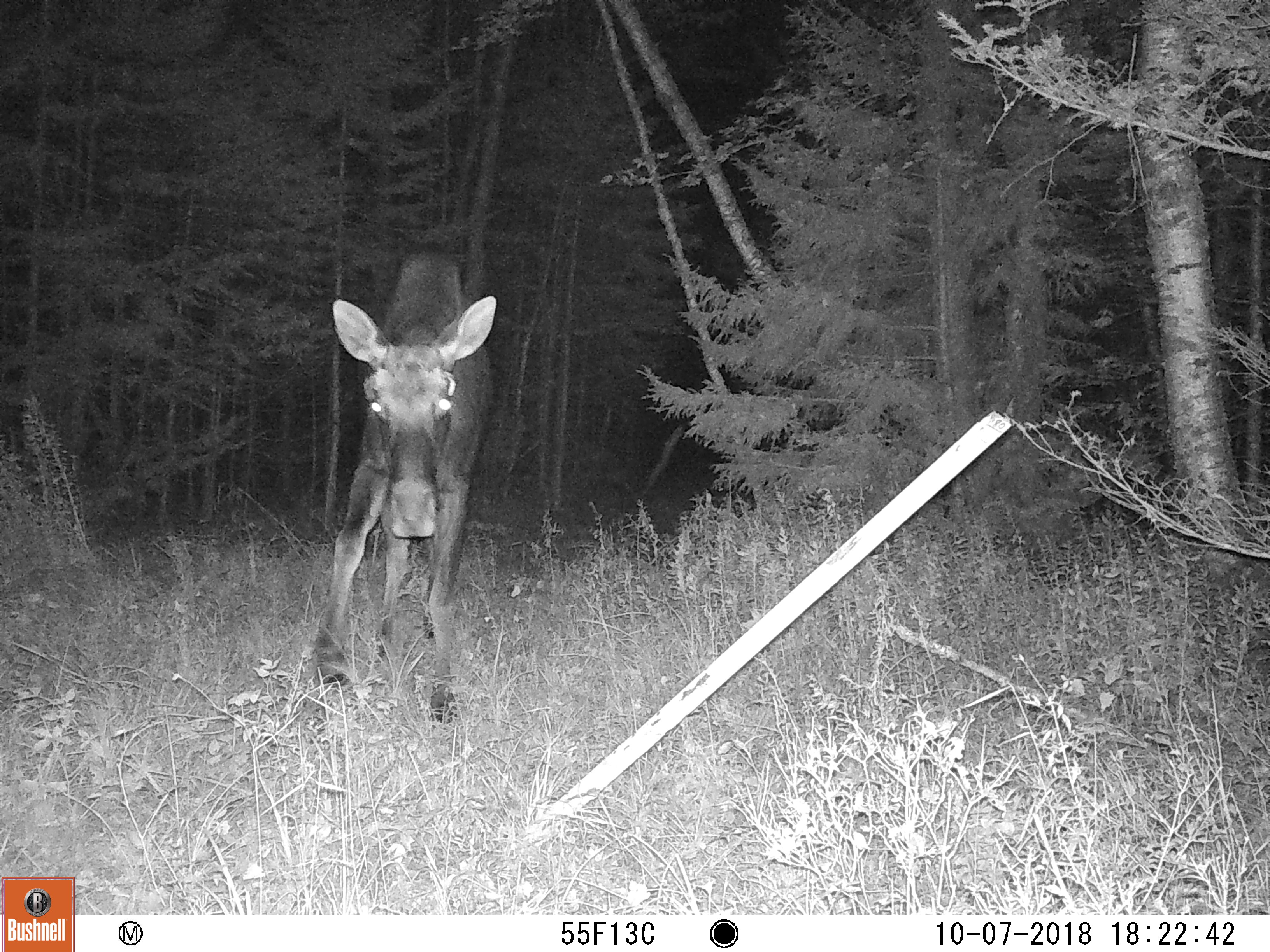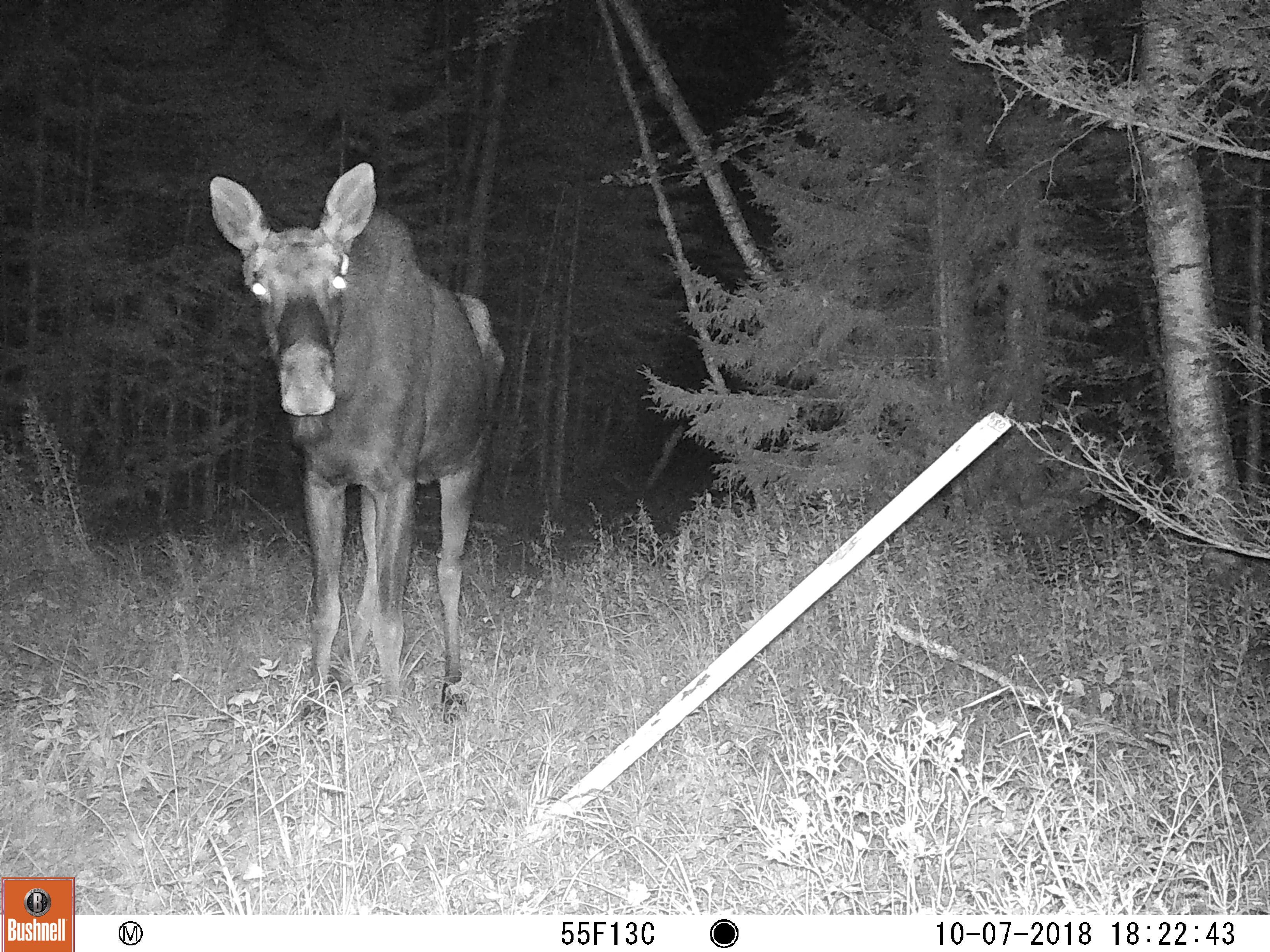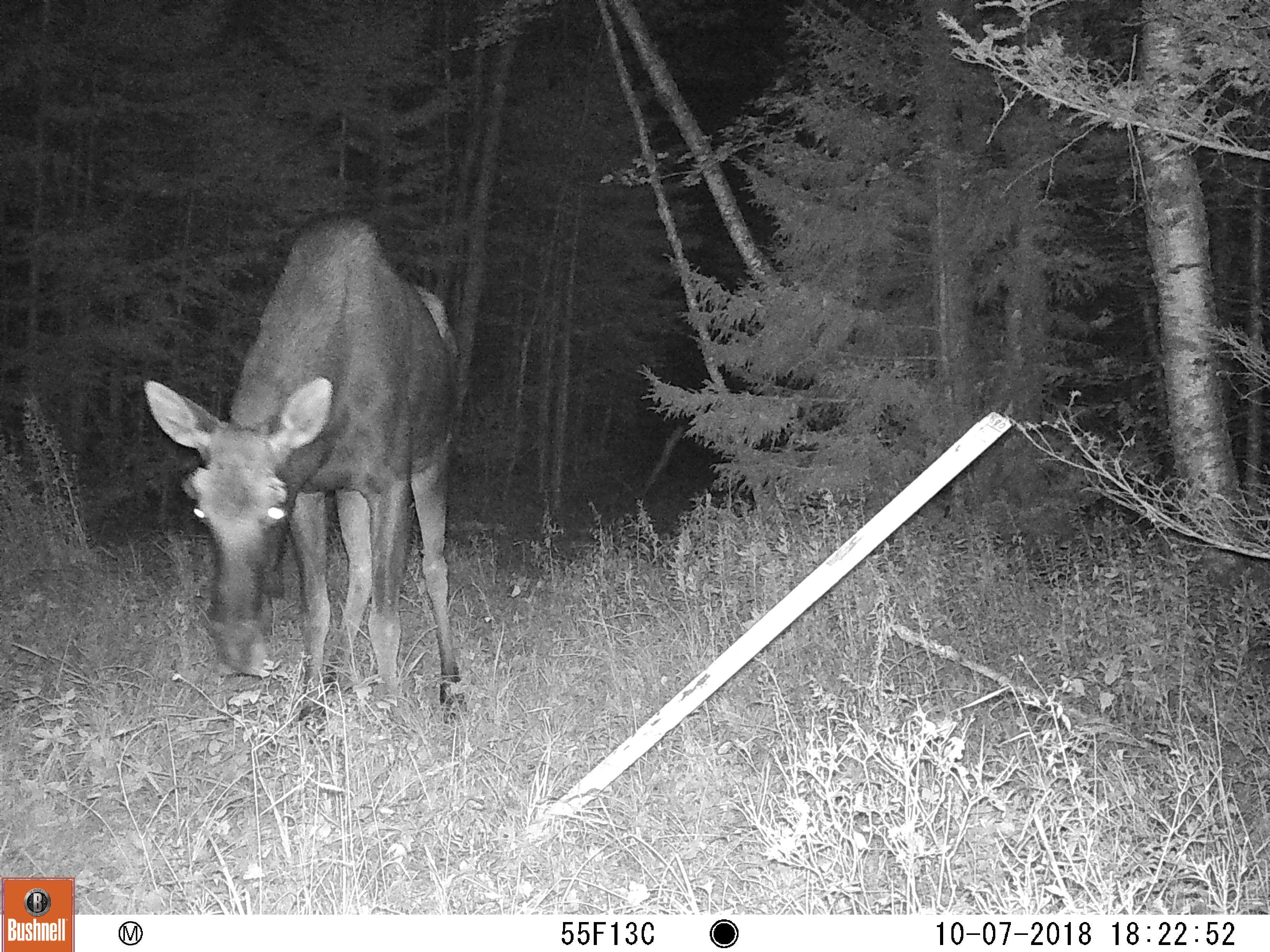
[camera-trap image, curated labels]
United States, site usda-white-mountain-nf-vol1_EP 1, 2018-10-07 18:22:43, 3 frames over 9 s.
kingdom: Animalia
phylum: Chordata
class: Mammalia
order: Artiodactyla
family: Cervidae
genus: Alces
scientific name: Alces alces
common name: moose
Moose (Alces alces).